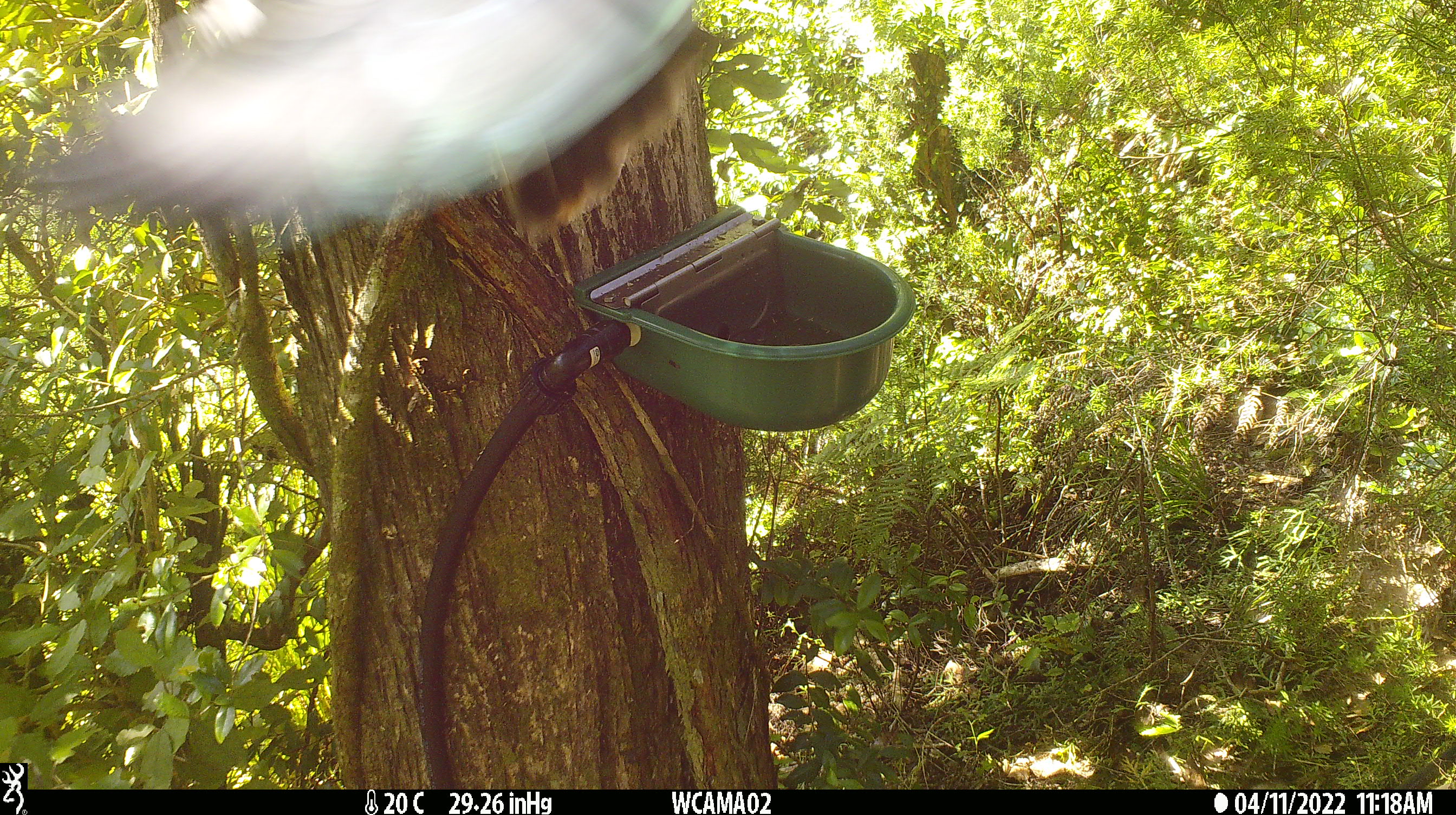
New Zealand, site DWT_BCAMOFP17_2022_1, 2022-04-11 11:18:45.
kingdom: Animalia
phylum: Chordata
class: Aves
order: Columbiformes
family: Columbidae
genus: Hemiphaga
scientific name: Hemiphaga novaeseelandiae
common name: new zealand pigeon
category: kereru